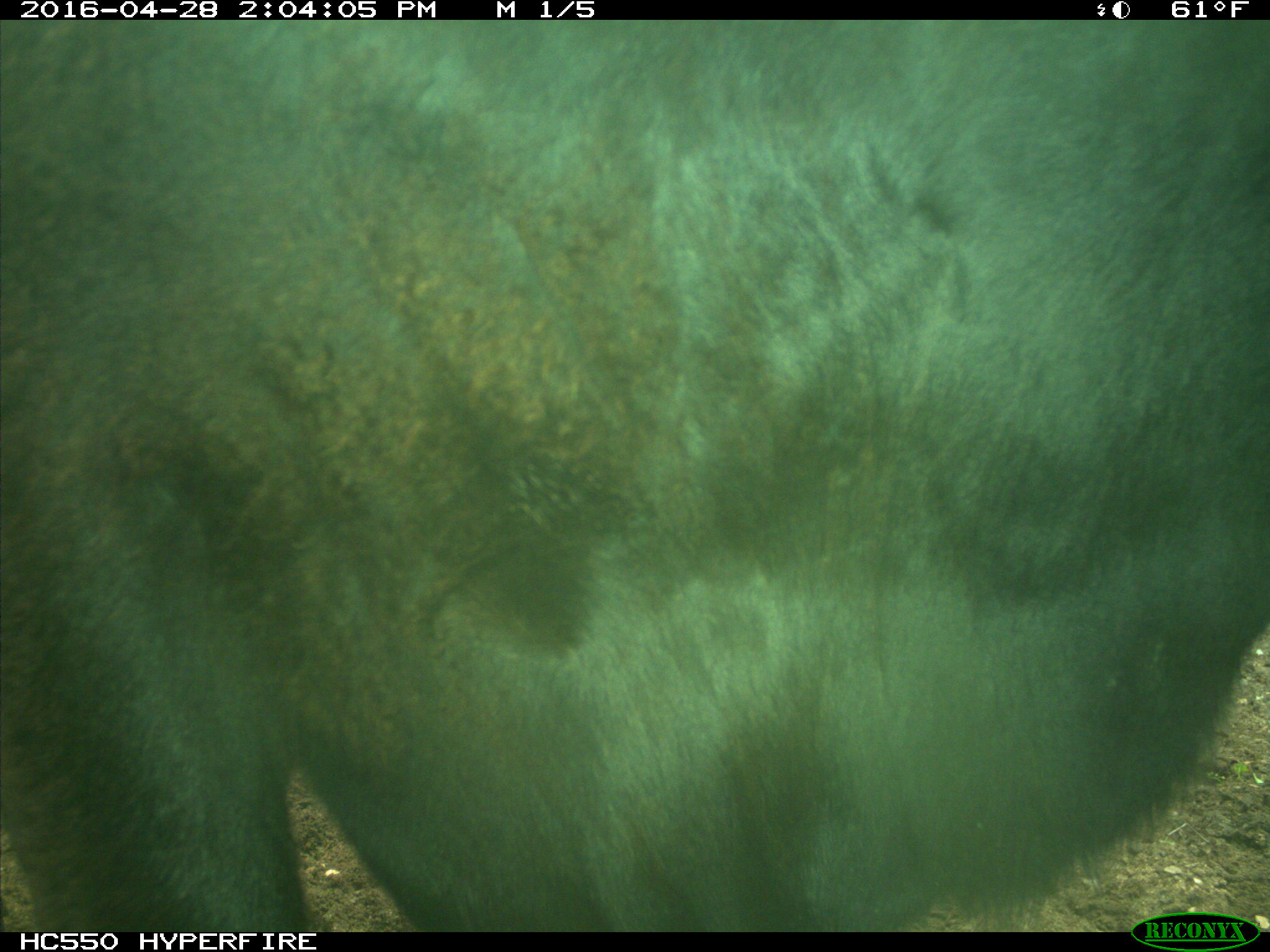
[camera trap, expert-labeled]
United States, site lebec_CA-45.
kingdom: Animalia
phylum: Chordata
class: Mammalia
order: Artiodactyla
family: Bovidae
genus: Bos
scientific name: Bos taurus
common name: domestic cow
Bos taurus (domestic cow).